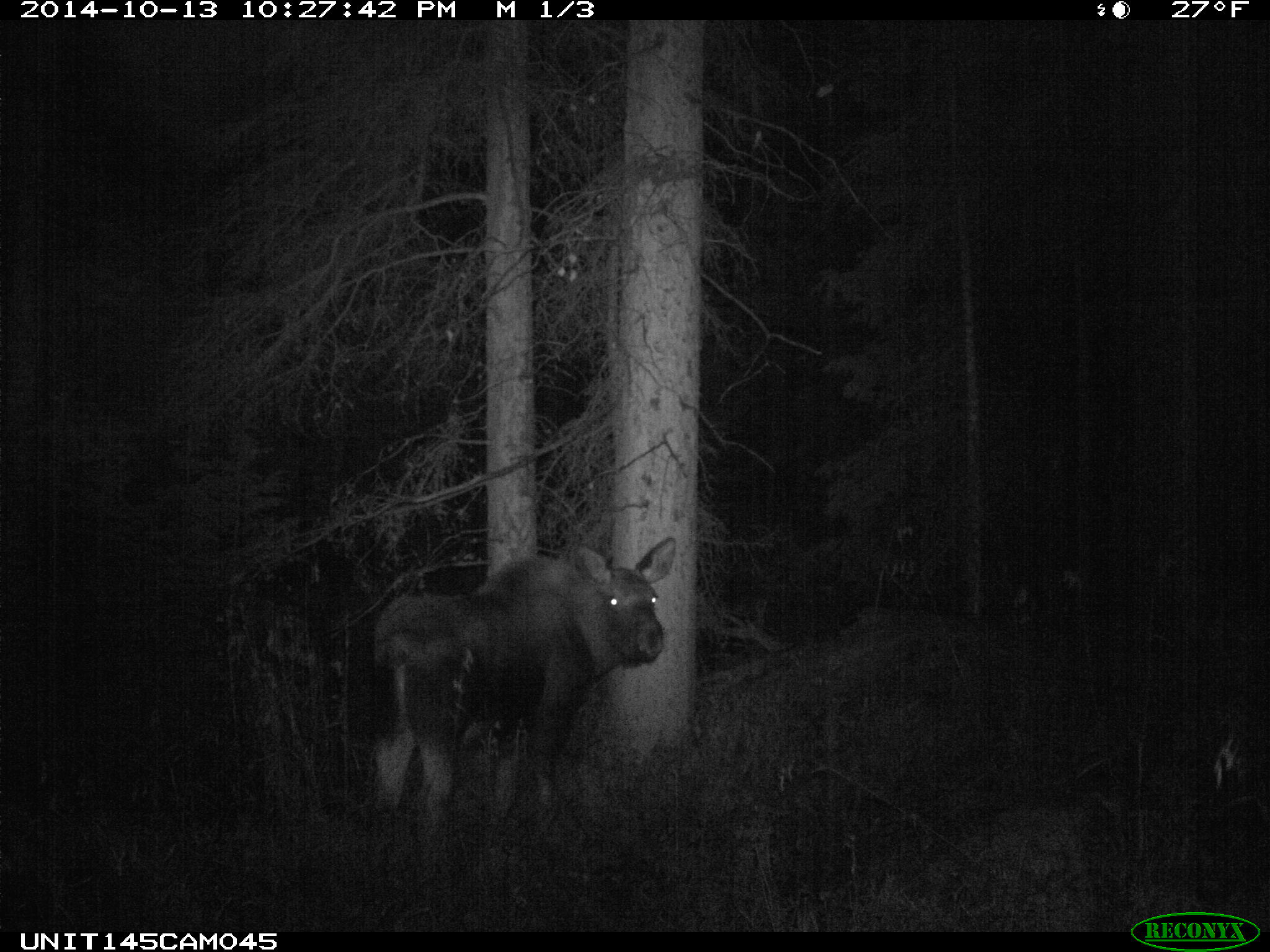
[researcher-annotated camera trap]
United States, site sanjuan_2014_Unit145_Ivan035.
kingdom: Animalia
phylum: Chordata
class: Mammalia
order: Artiodactyla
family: Cervidae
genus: Alces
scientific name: Alces alces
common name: moose